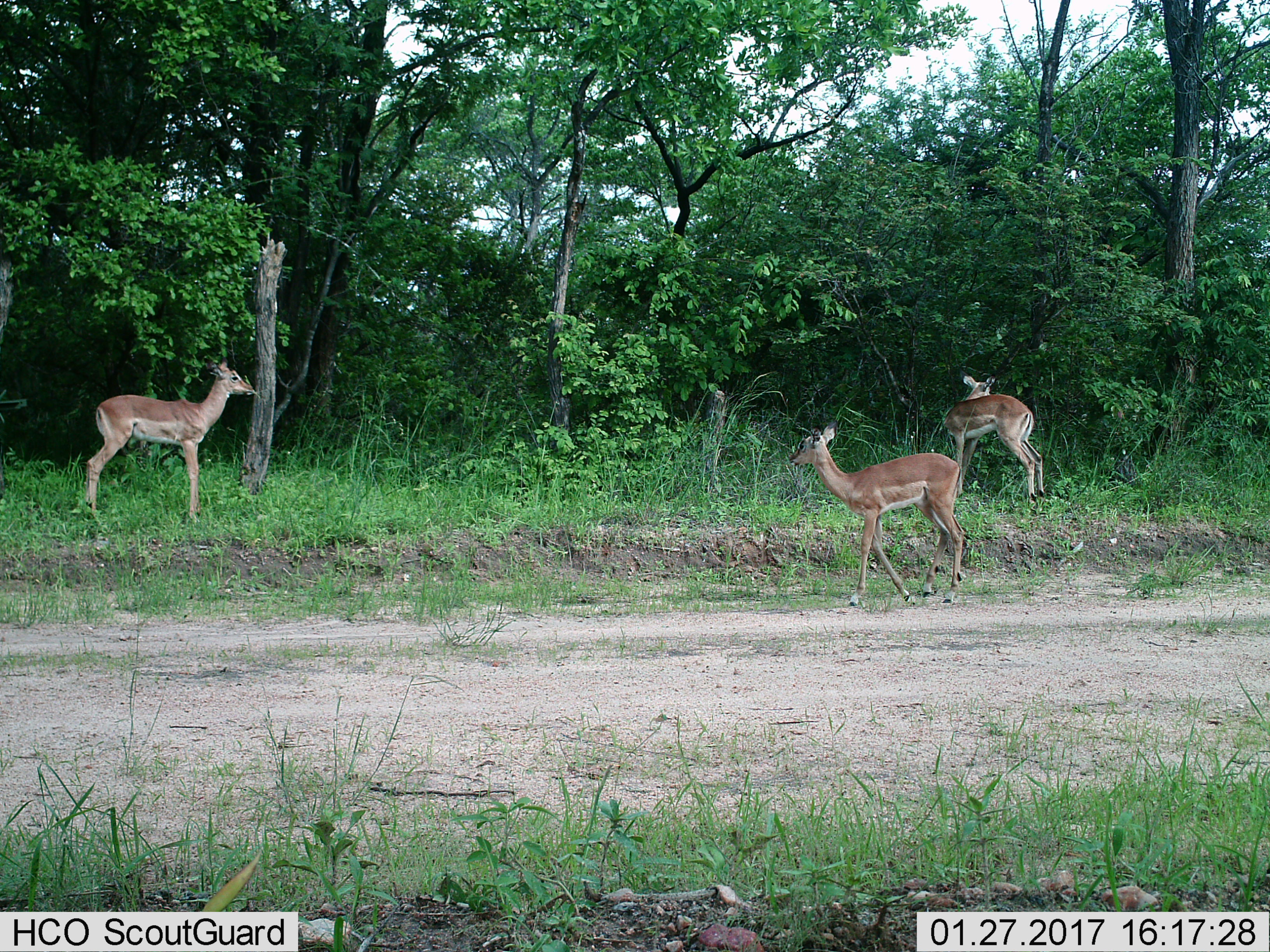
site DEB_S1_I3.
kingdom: Animalia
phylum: Chordata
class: Mammalia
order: Artiodactyla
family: Bovidae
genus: Aepyceros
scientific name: Aepyceros melampus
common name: impala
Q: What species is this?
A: Impala (Aepyceros melampus).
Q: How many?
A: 3.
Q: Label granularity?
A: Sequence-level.